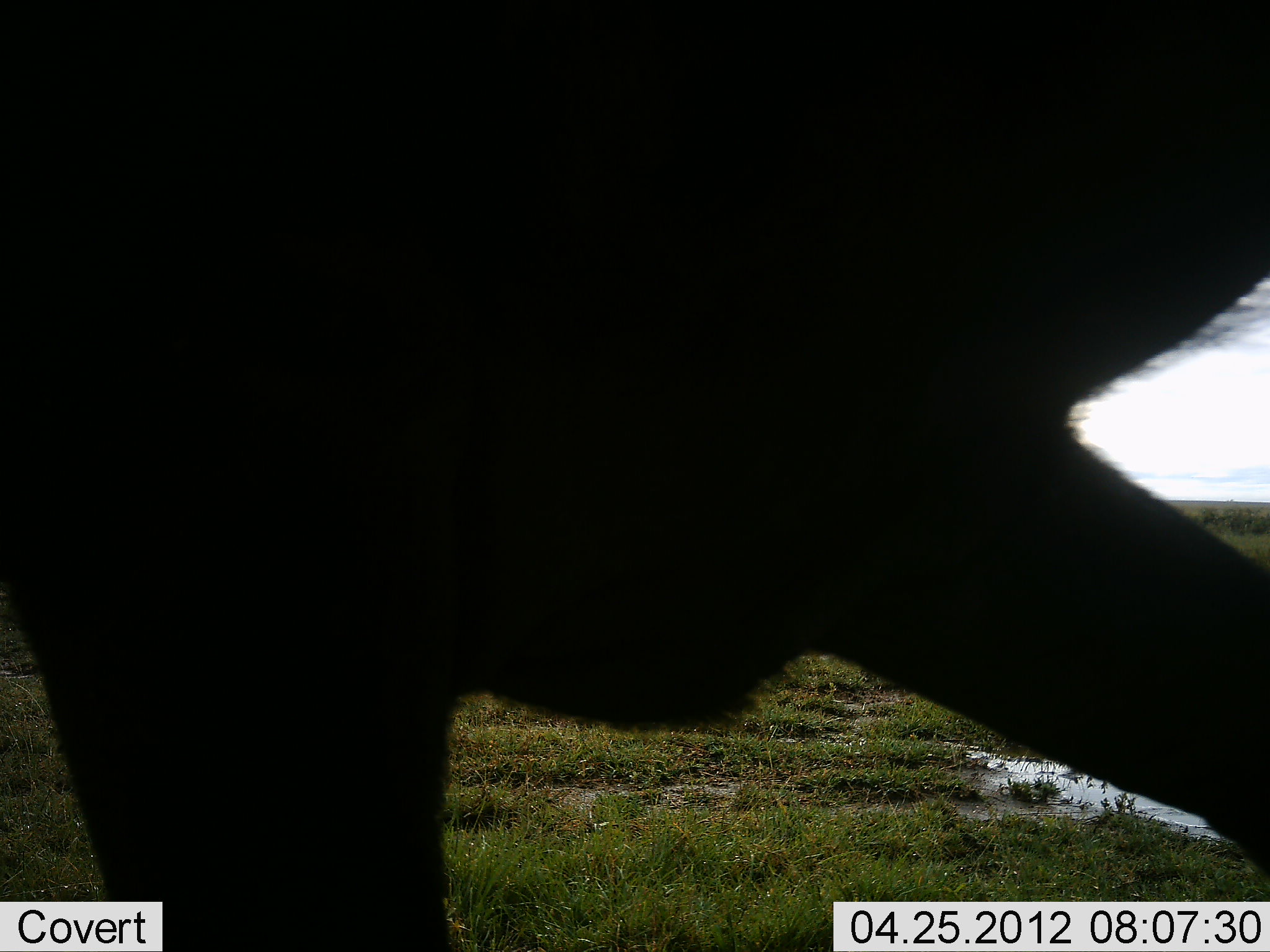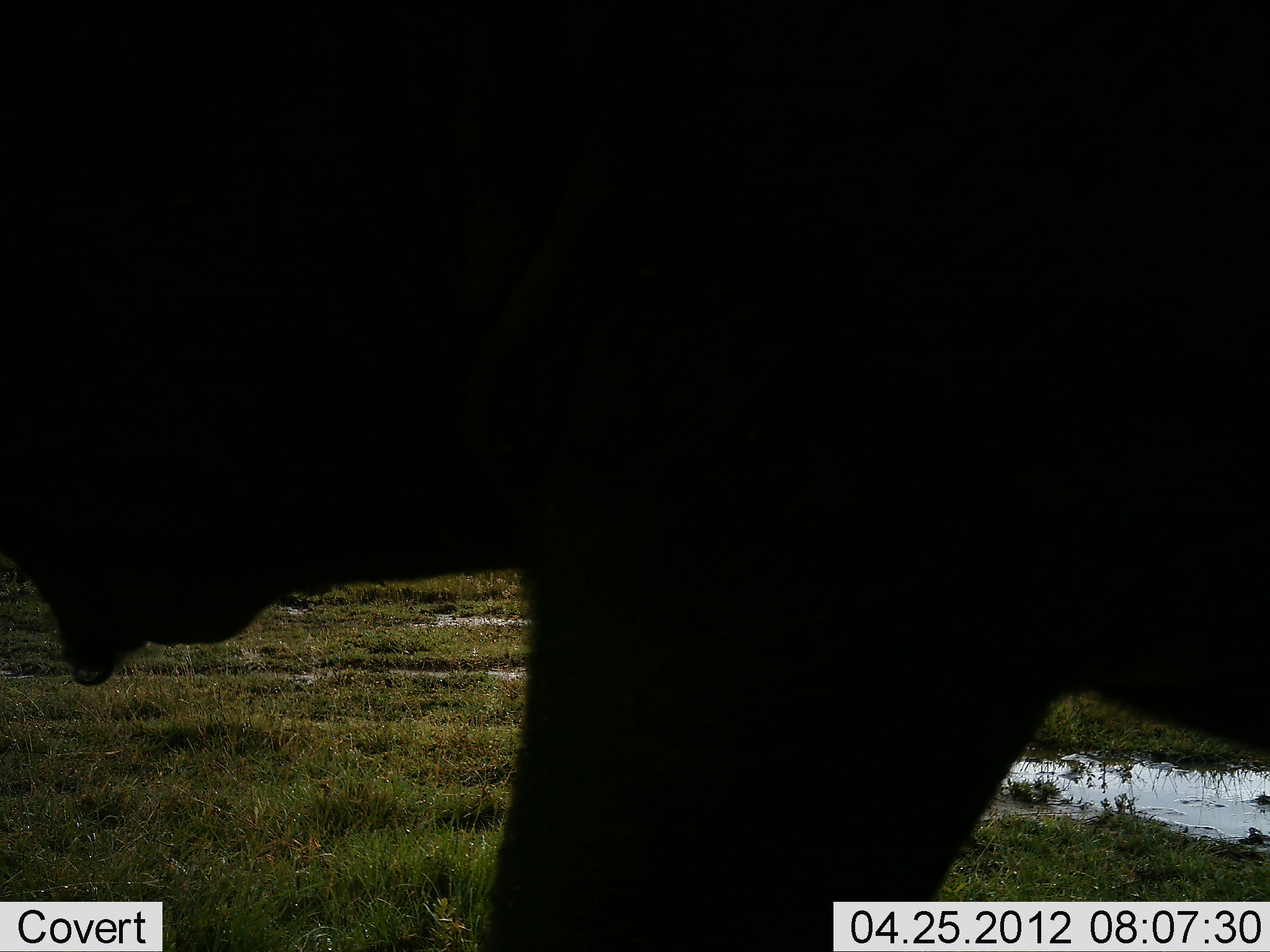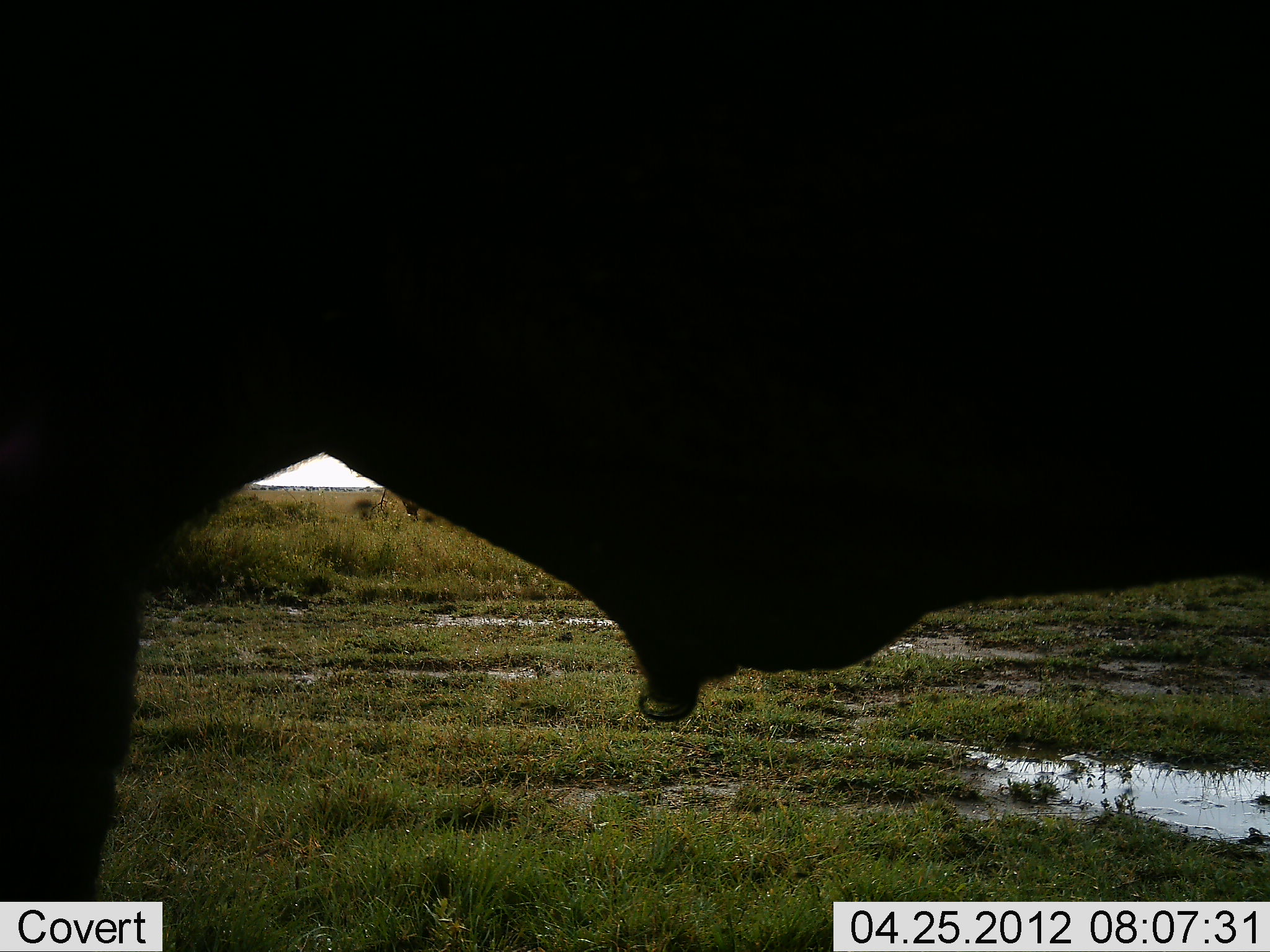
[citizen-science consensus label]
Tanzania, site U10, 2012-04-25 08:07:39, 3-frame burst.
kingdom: Animalia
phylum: Chordata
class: Mammalia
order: Artiodactyla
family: Bovidae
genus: Syncerus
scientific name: Syncerus caffer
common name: cape buffalo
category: buffalo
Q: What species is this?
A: Buffalo (cape buffalo) (Syncerus caffer).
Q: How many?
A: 1.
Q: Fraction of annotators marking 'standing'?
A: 14%.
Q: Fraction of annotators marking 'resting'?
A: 0%.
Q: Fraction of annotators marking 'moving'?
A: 86%.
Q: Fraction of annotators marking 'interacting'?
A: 0%.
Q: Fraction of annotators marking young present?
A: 0%.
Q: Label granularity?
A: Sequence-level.